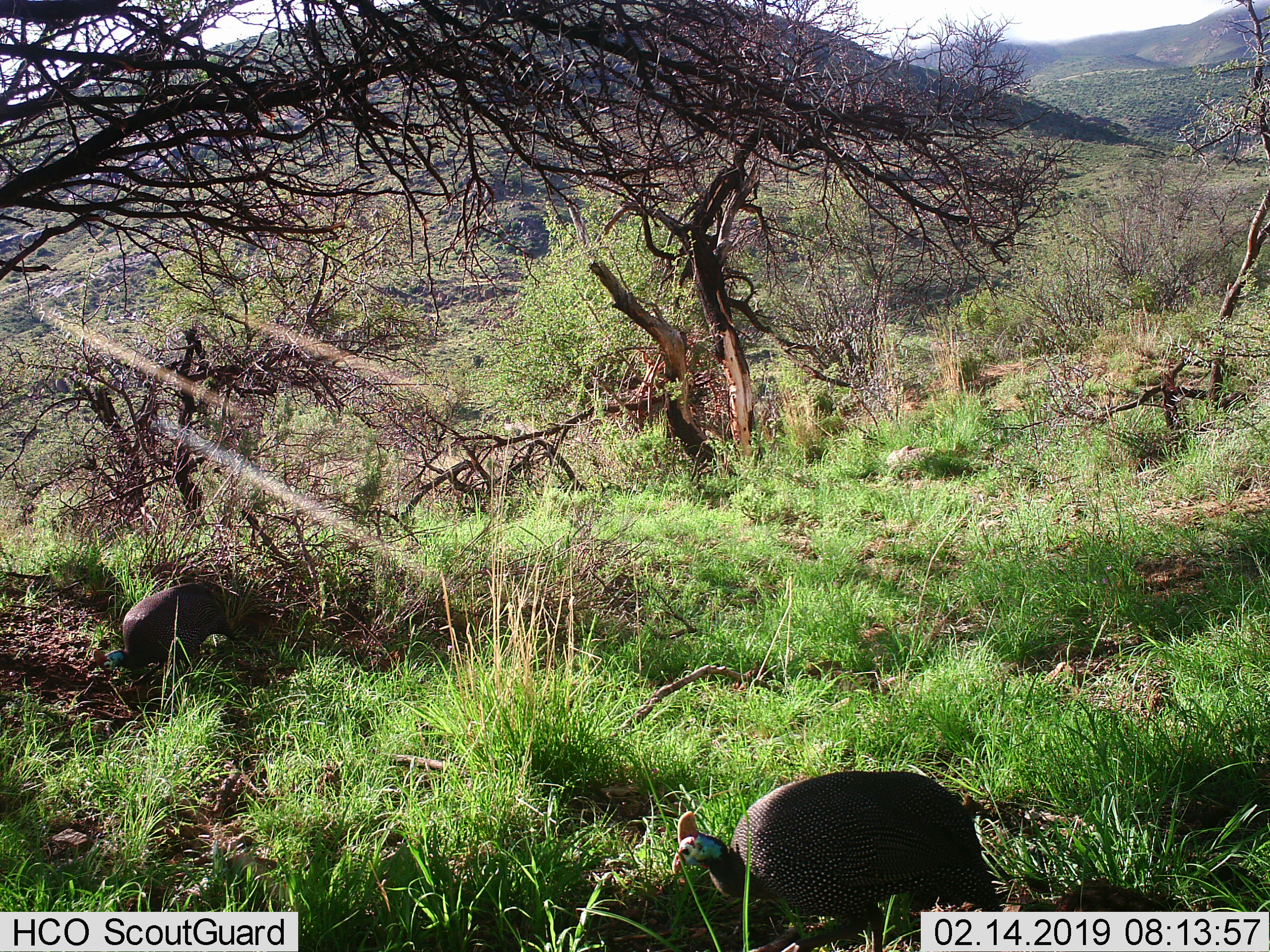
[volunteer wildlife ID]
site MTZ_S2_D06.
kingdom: Animalia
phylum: Chordata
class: Aves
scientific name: Aves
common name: bird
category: birdother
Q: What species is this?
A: Birdother (bird) (Aves).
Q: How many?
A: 2.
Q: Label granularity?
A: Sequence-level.